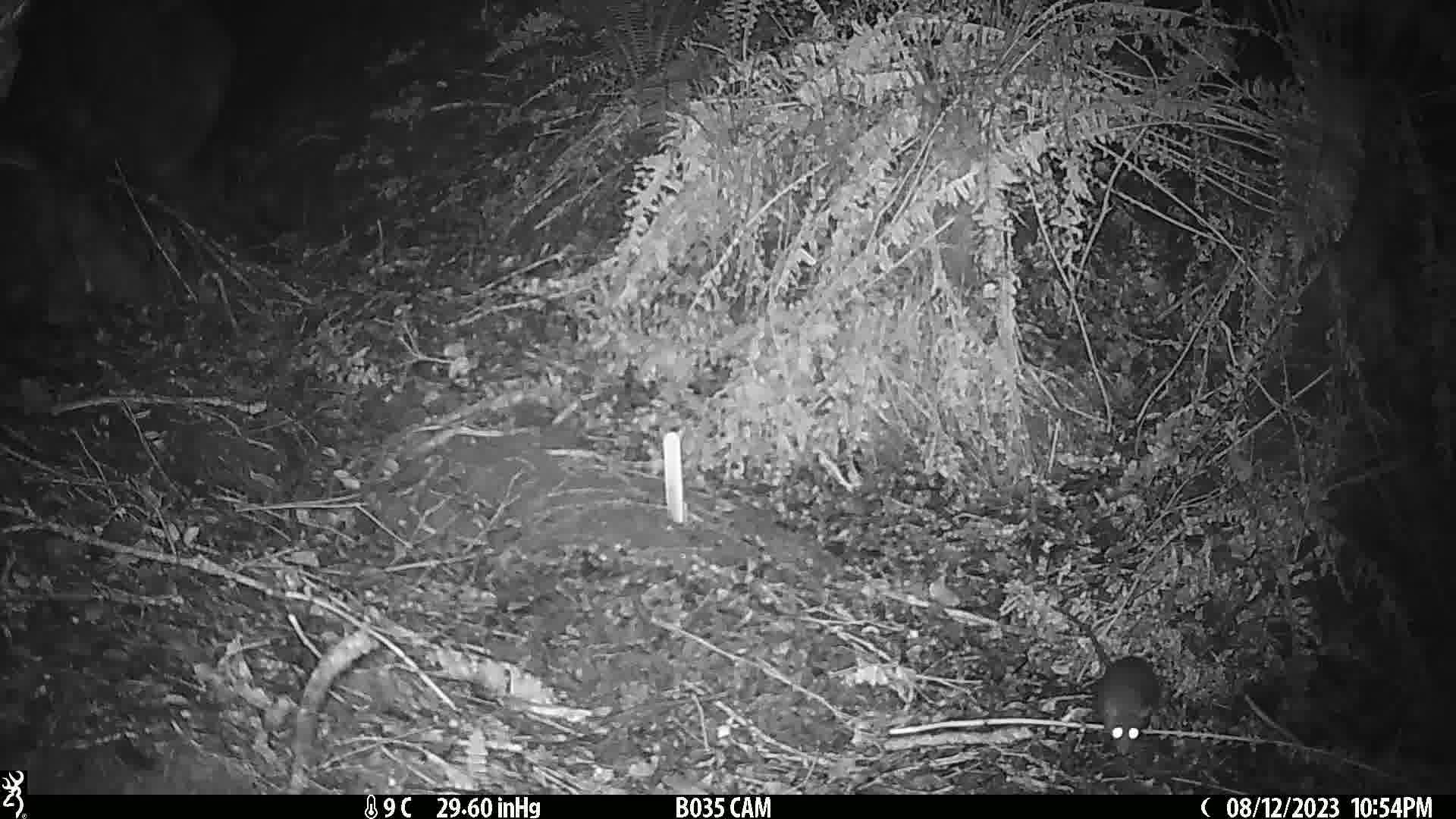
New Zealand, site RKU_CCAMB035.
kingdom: Animalia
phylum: Chordata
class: Mammalia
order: Rodentia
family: Muridae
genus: Rattus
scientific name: Rattus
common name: rat